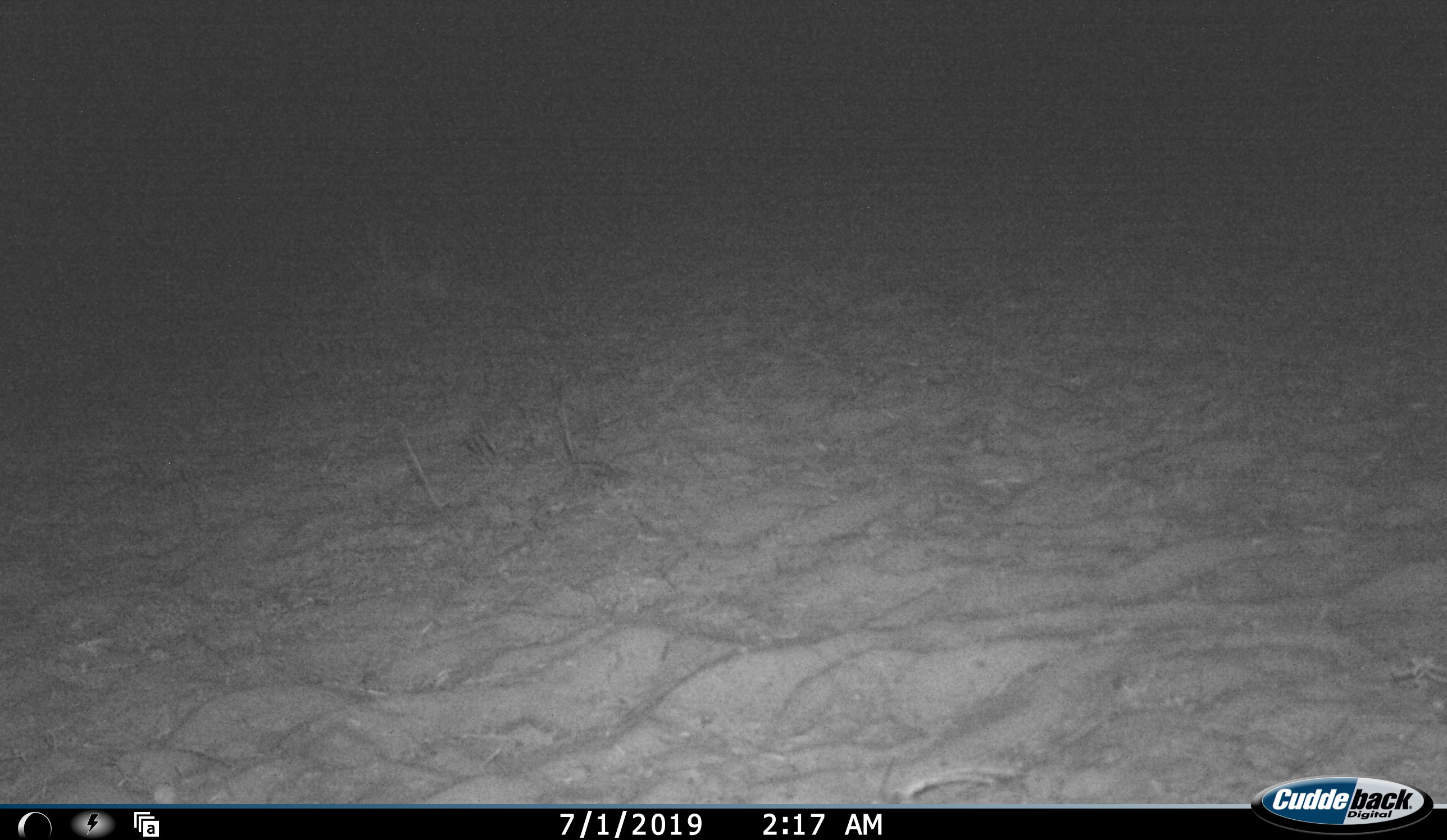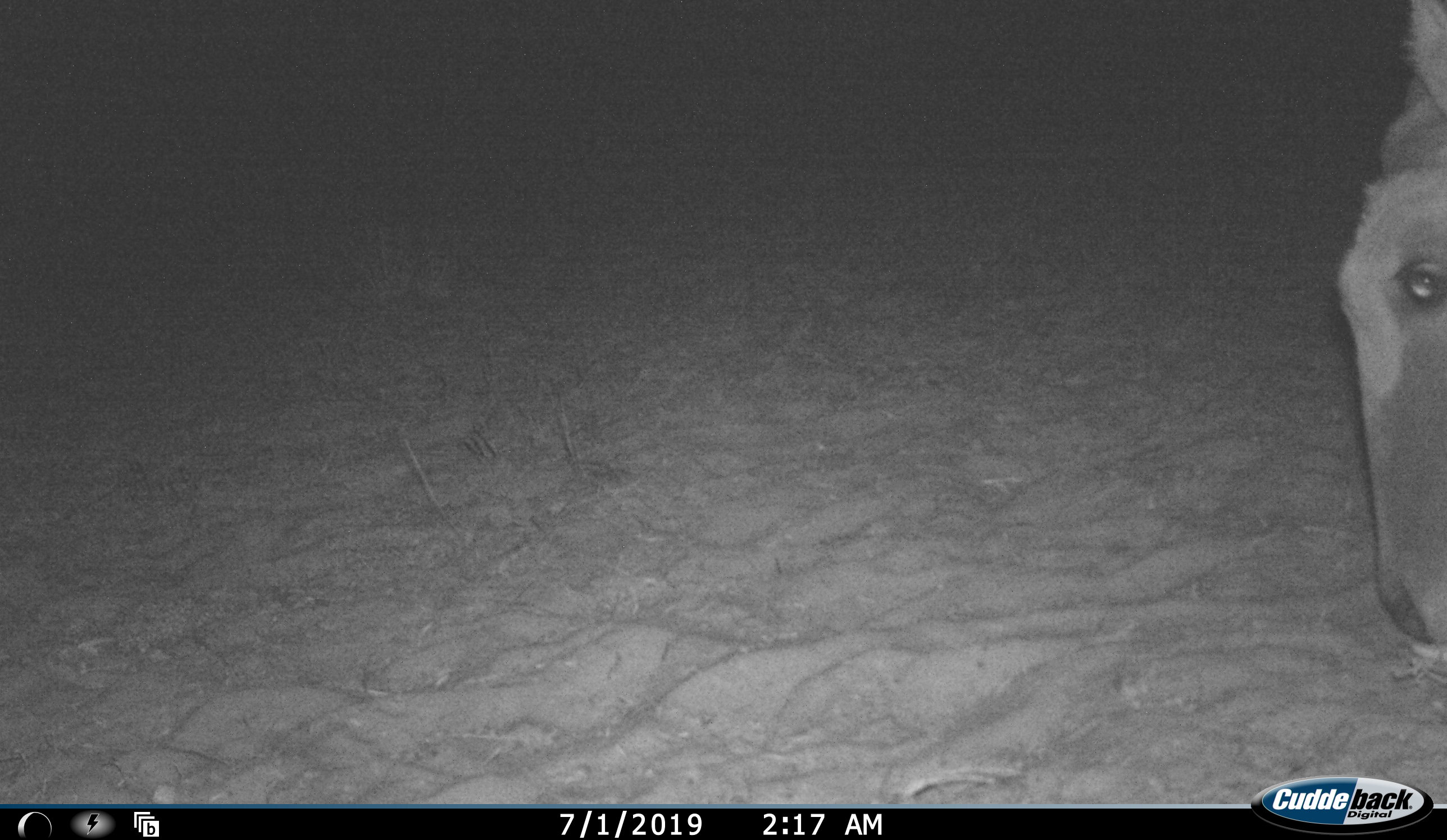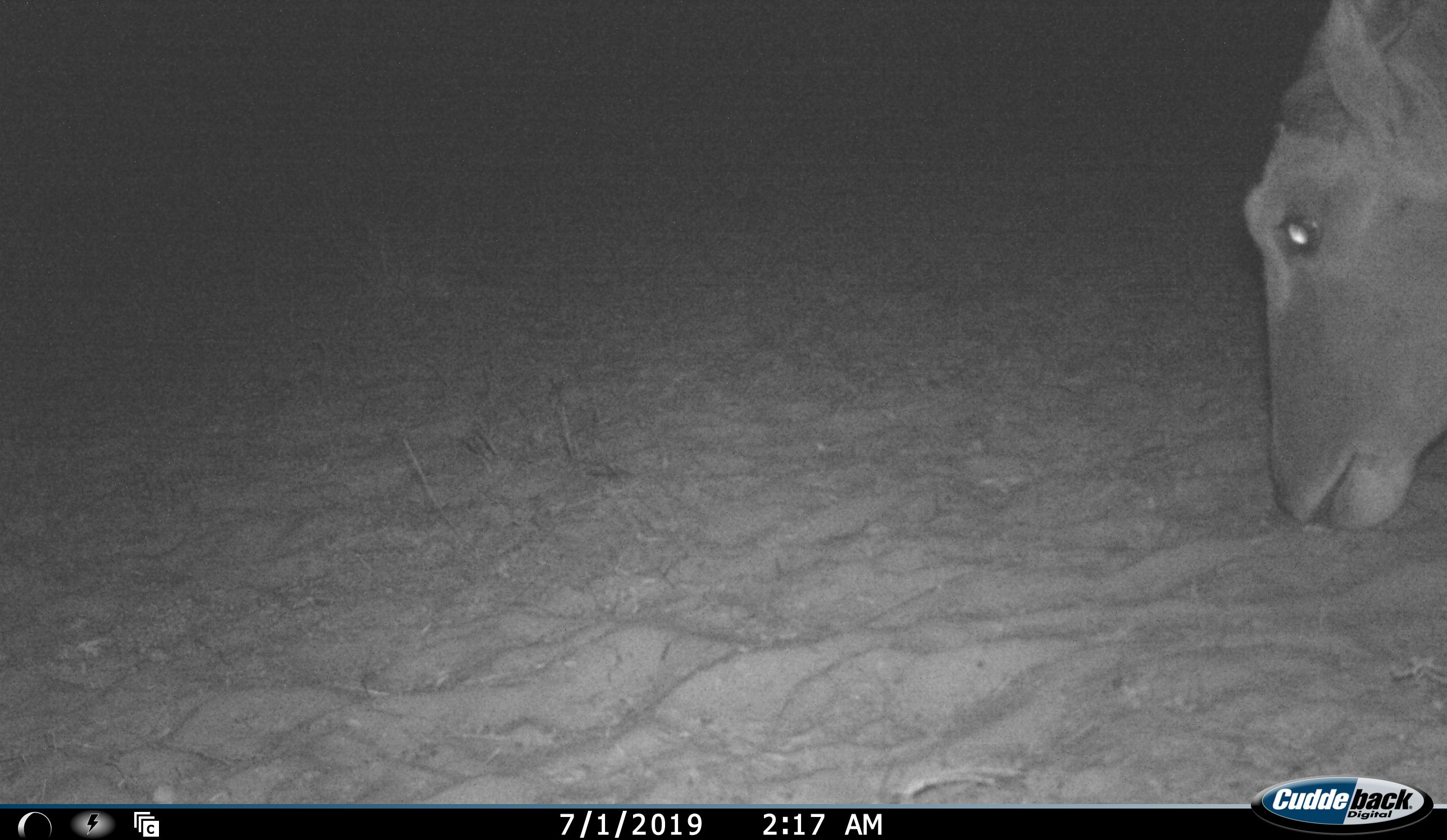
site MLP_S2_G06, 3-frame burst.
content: unidentified animal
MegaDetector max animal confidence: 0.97